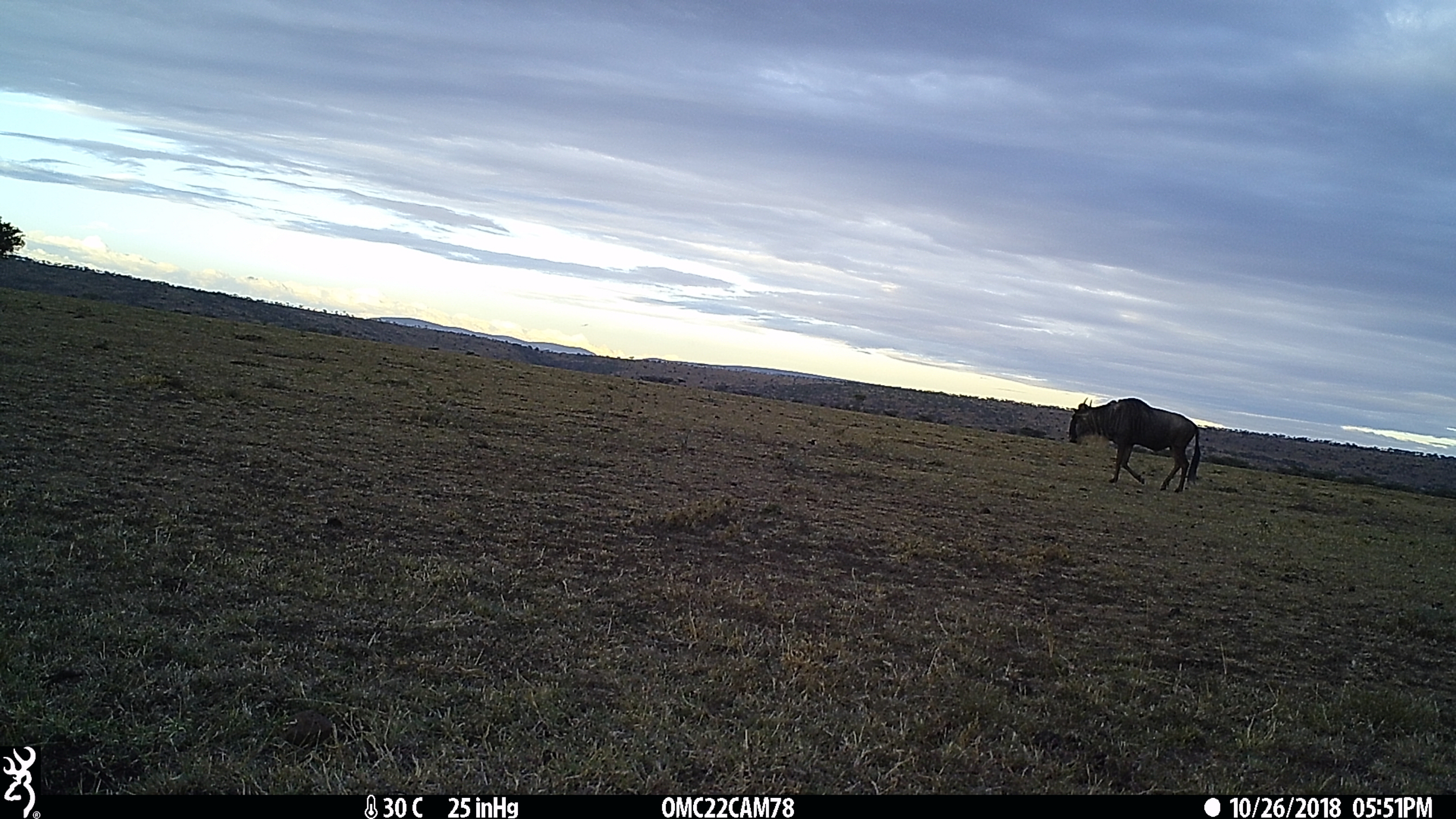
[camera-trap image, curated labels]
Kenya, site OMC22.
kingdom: Animalia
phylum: Chordata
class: Mammalia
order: Artiodactyla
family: Bovidae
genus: Connochaetes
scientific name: Connochaetes taurinus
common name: blue wildebeest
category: wildebeest